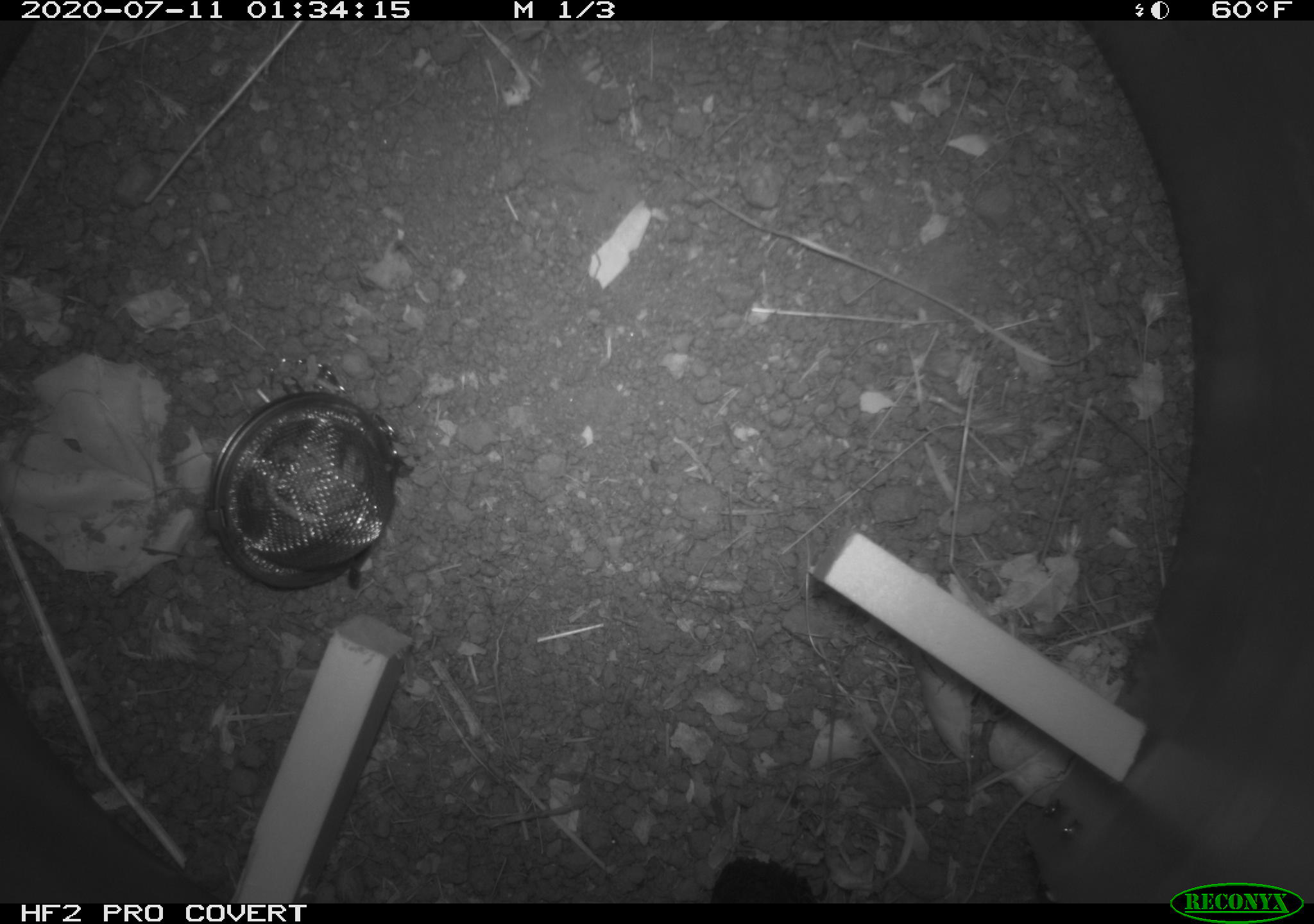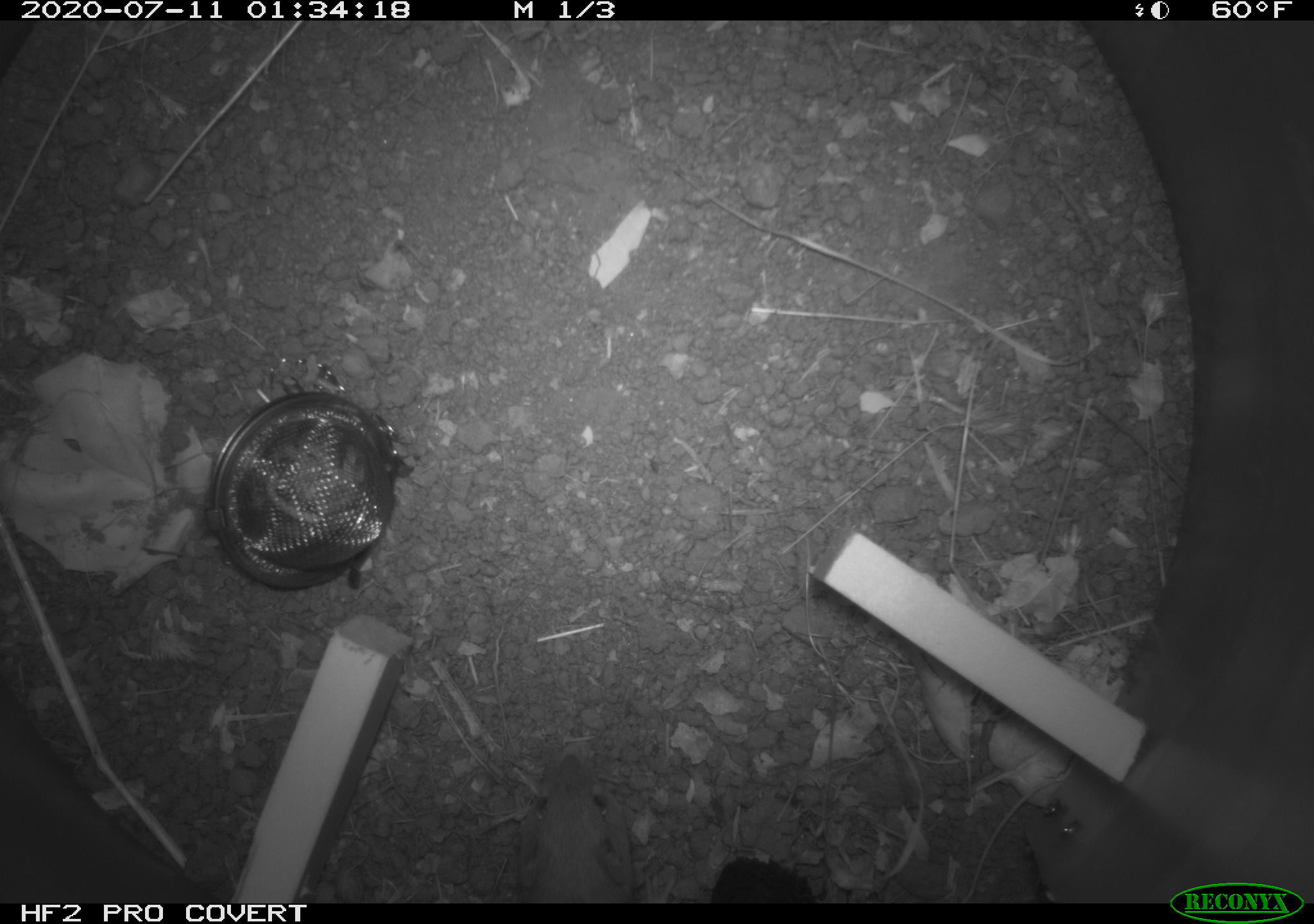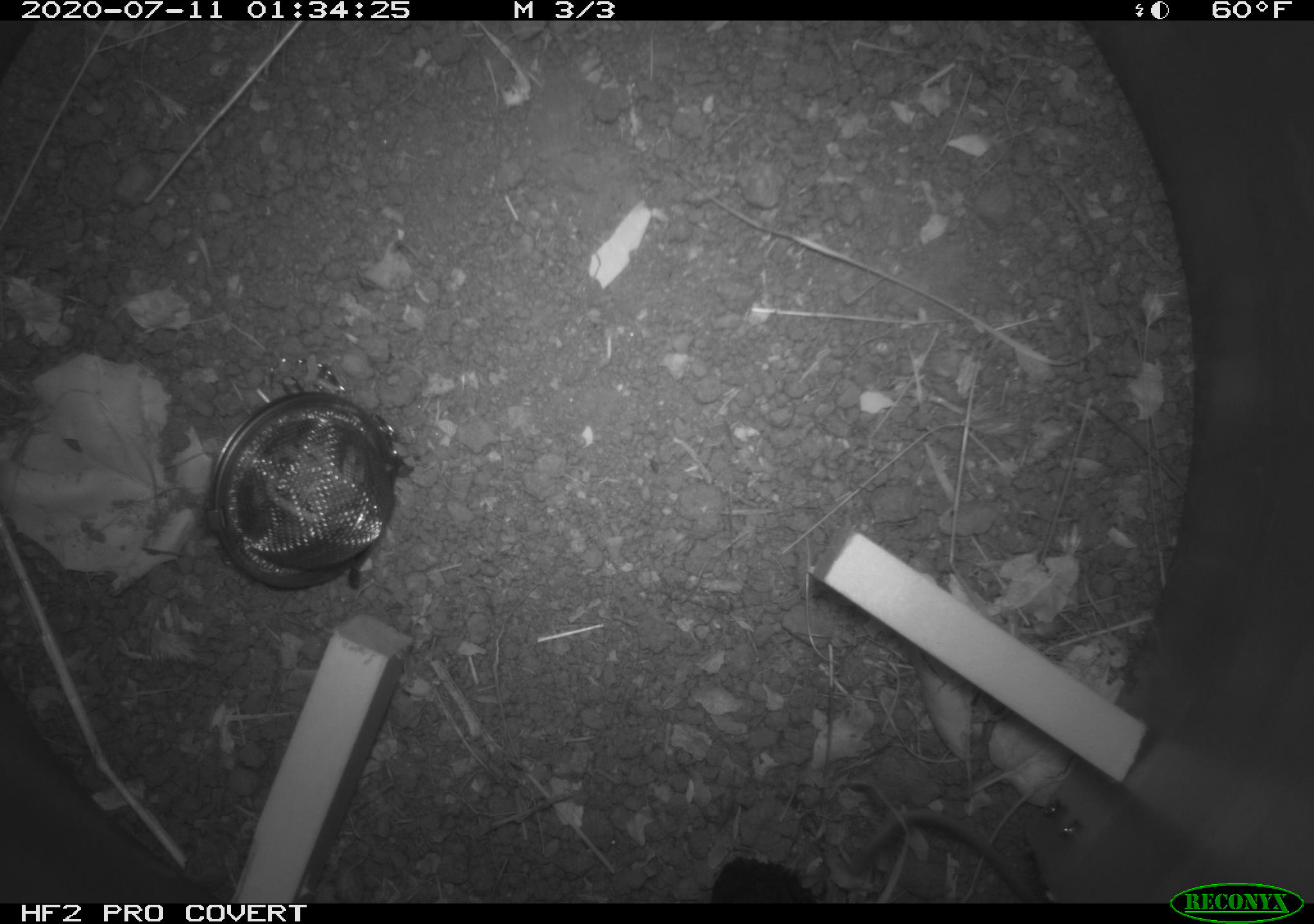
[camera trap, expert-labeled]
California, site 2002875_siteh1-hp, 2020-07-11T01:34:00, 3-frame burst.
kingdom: Animalia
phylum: Chordata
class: Mammalia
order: Rodentia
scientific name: Rodentia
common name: rodent